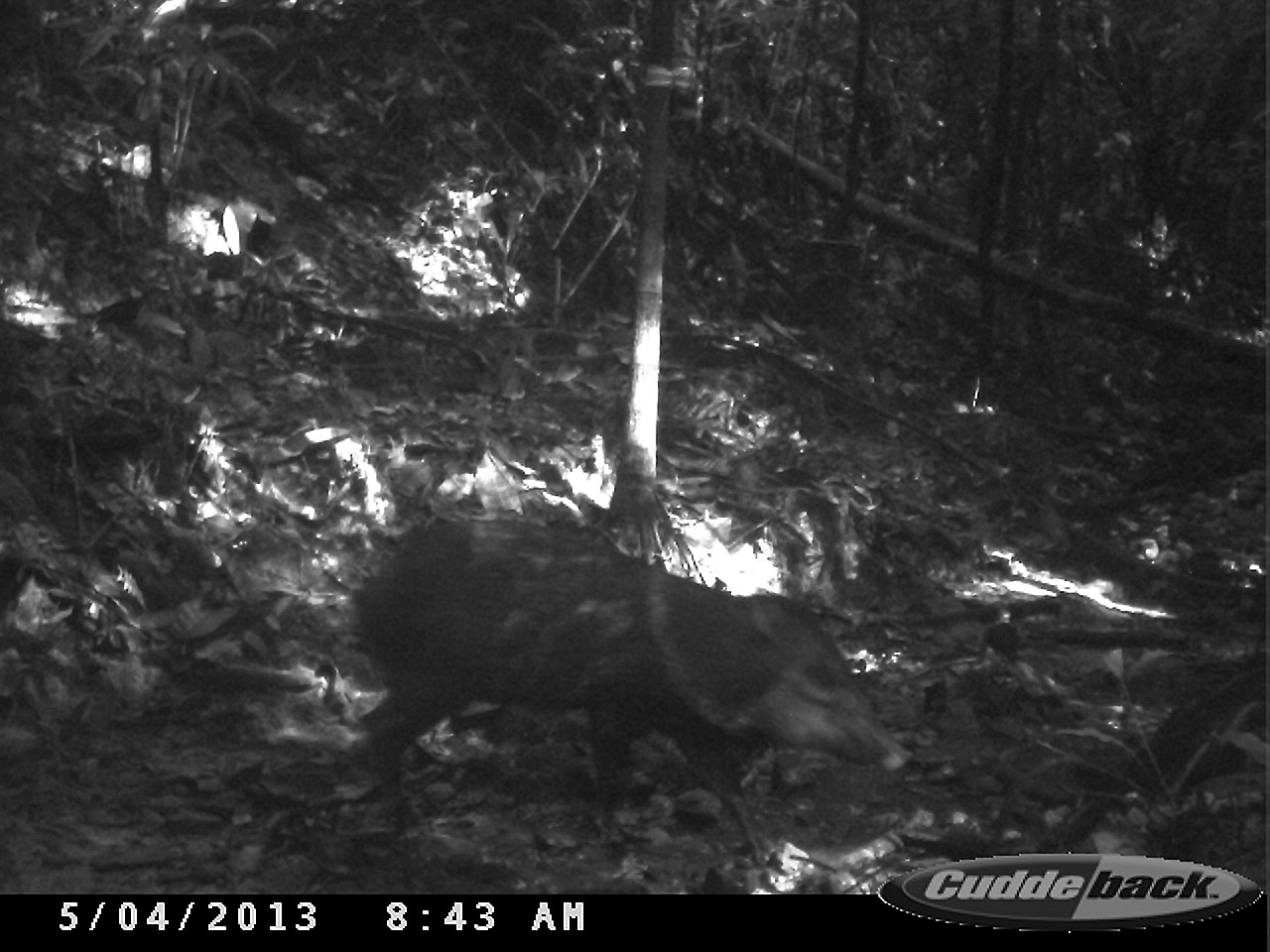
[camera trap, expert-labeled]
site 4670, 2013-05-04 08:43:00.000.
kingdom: Animalia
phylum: Chordata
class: Mammalia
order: Artiodactyla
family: Tayassuidae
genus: Pecari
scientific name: Pecari tajacu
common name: collared peccary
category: tayassu tajacu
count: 3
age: adult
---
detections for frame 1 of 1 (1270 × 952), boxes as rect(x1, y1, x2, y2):
tayassu tajacu: rect(344, 516, 911, 863)